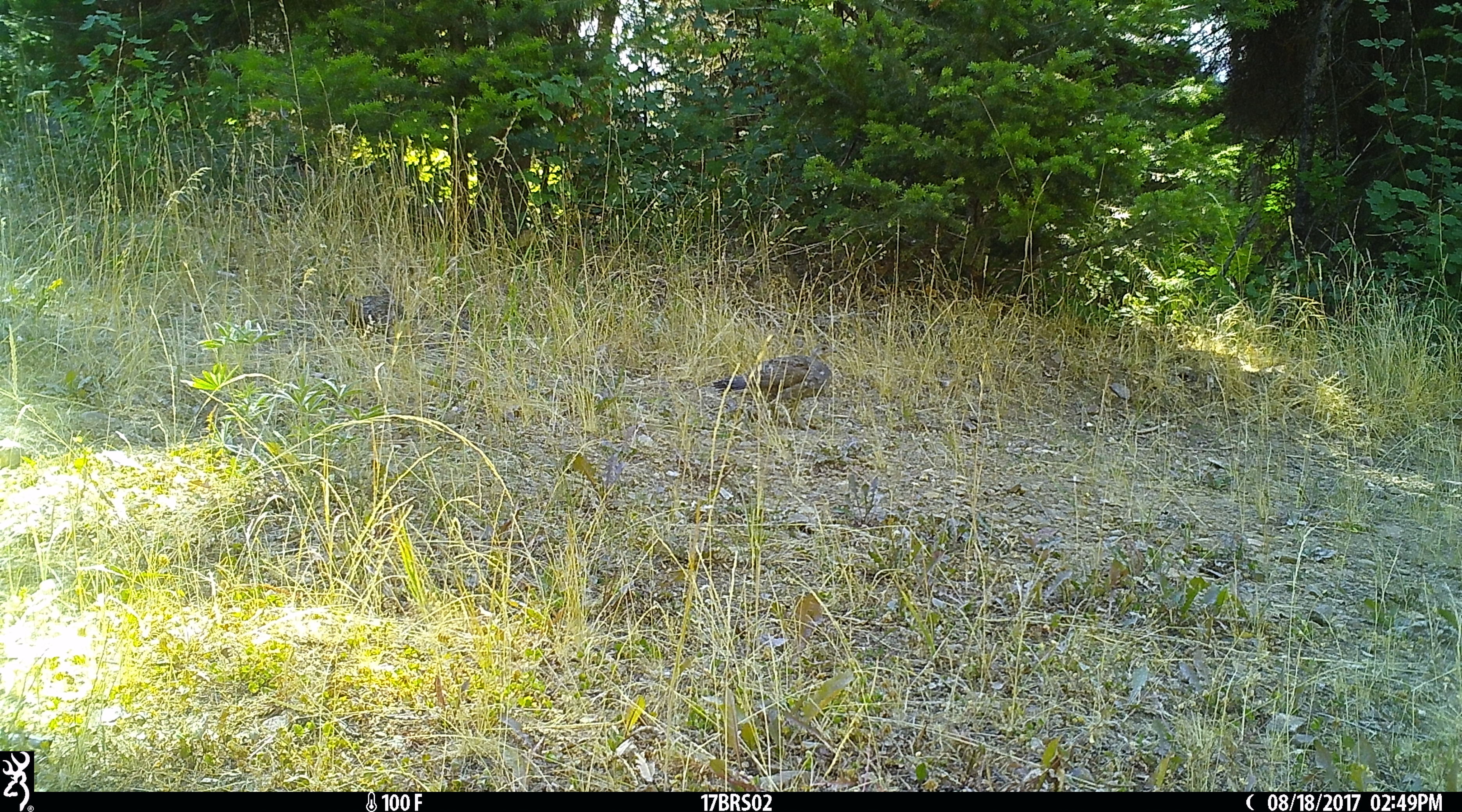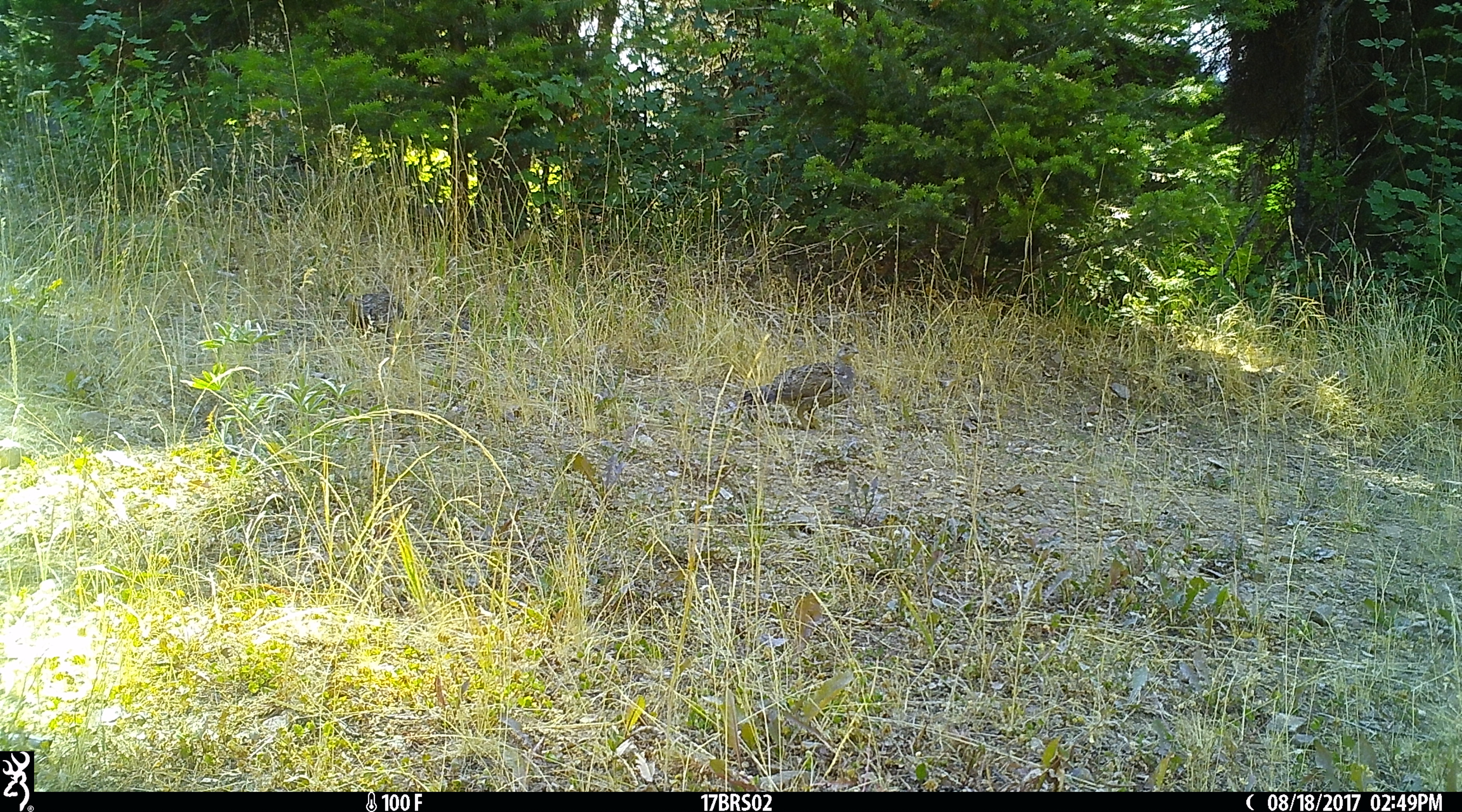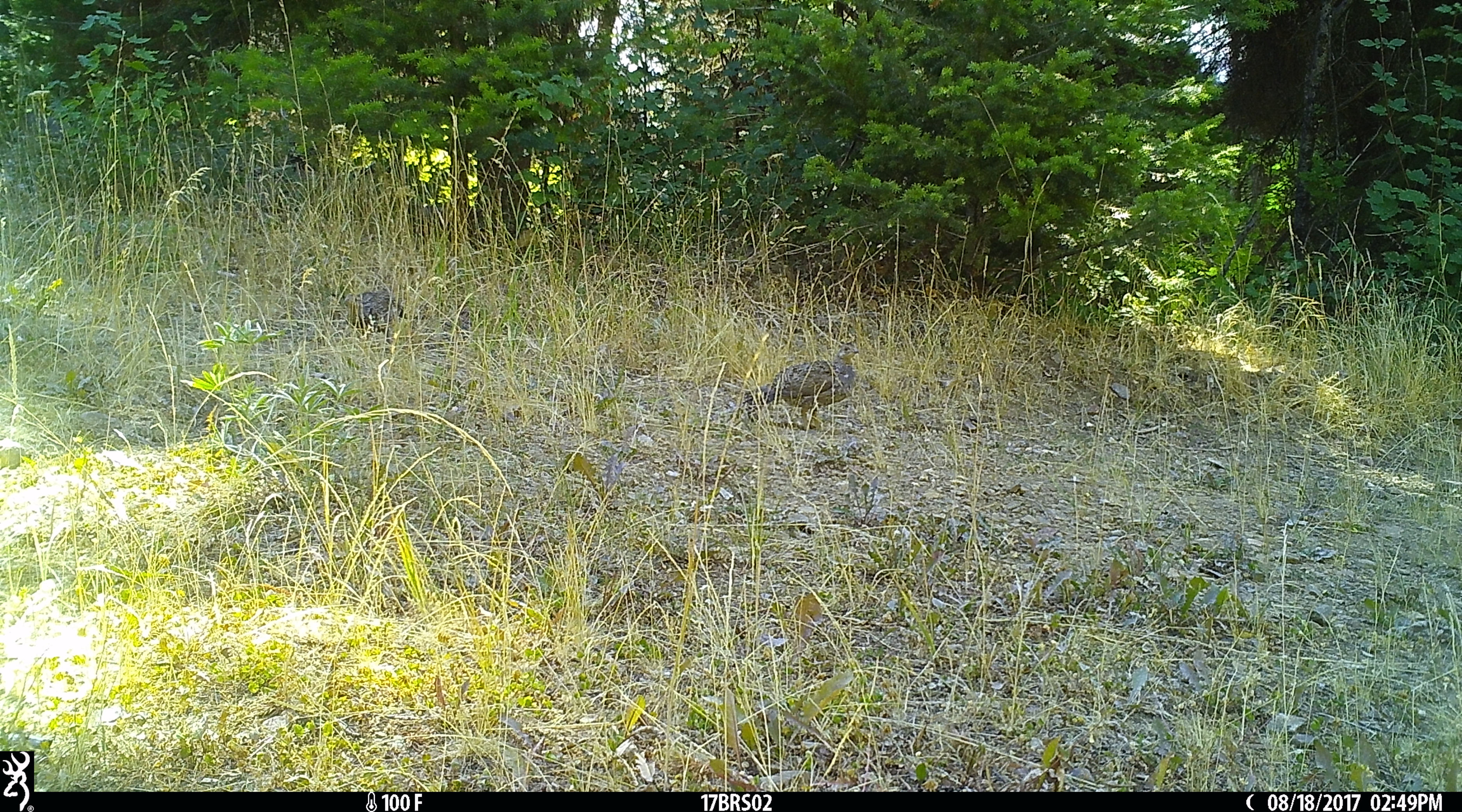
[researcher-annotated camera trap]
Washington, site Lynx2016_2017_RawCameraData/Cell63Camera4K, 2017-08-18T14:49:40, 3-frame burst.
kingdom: Animalia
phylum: Chordata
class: Aves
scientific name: Aves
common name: birds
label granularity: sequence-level